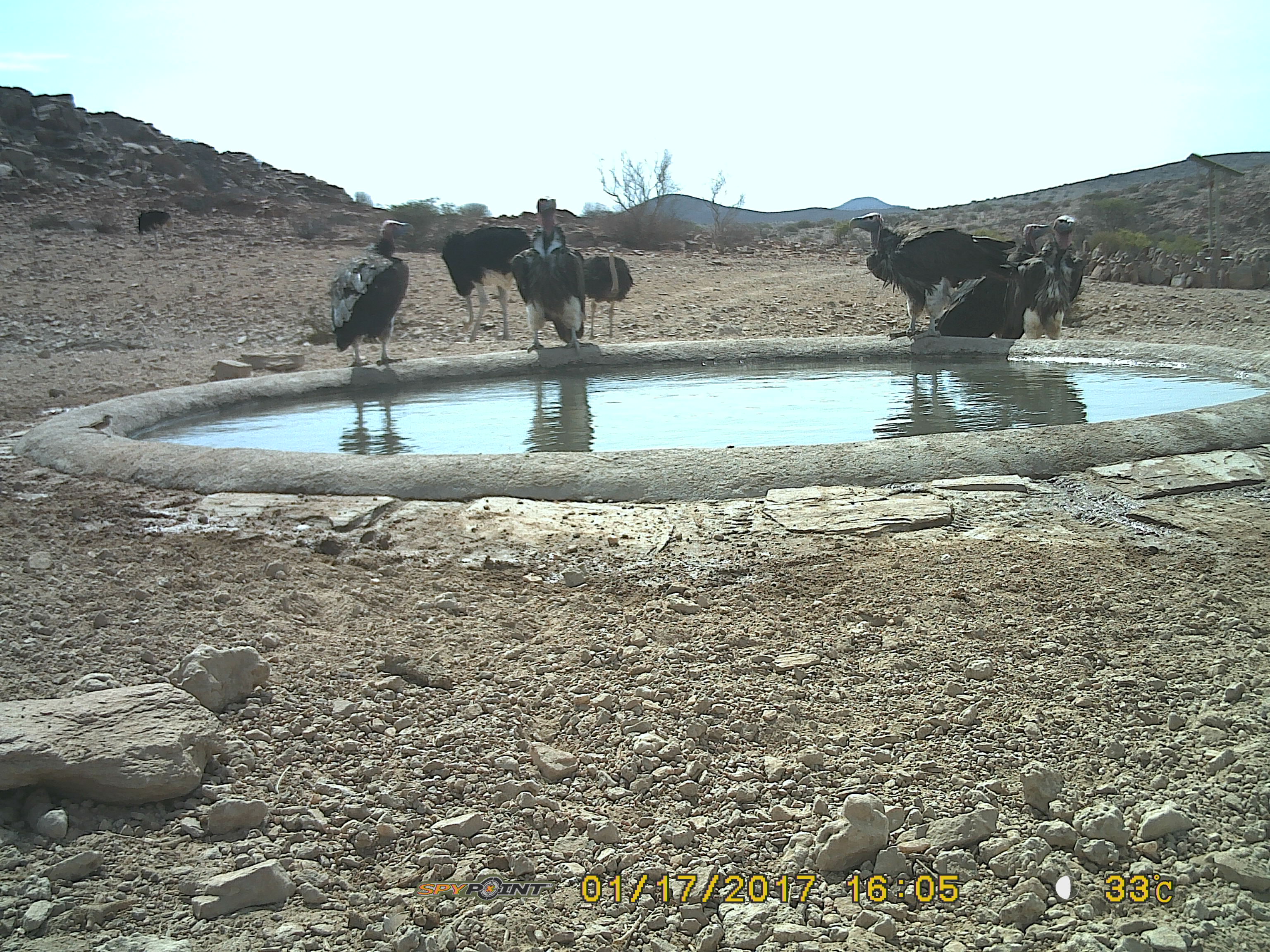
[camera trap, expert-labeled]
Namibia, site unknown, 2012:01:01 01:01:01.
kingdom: Animalia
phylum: Chordata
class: Aves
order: Accipitriformes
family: Accipitridae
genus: Torgos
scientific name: Torgos tracheliotos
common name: lappet-faced vulture